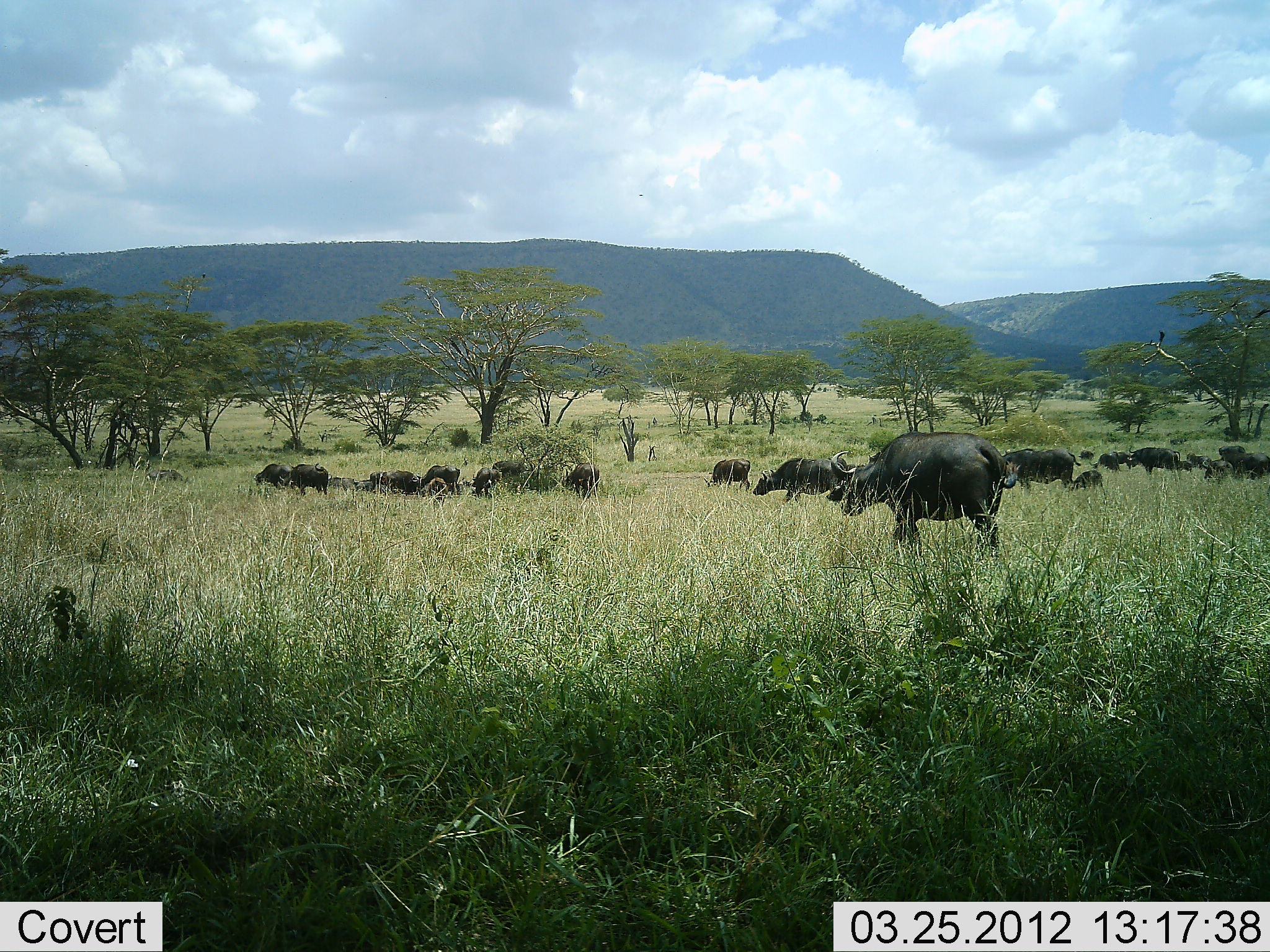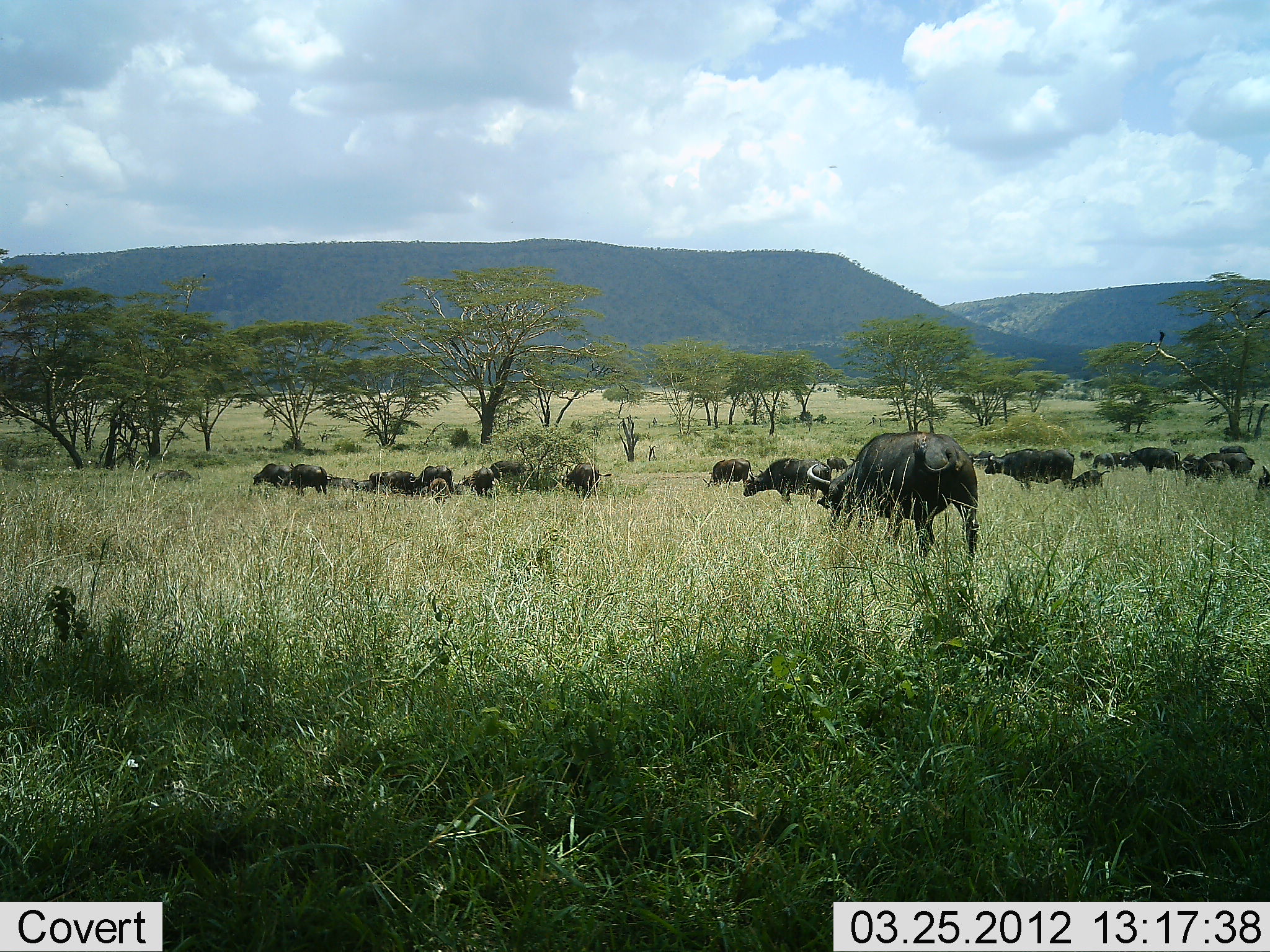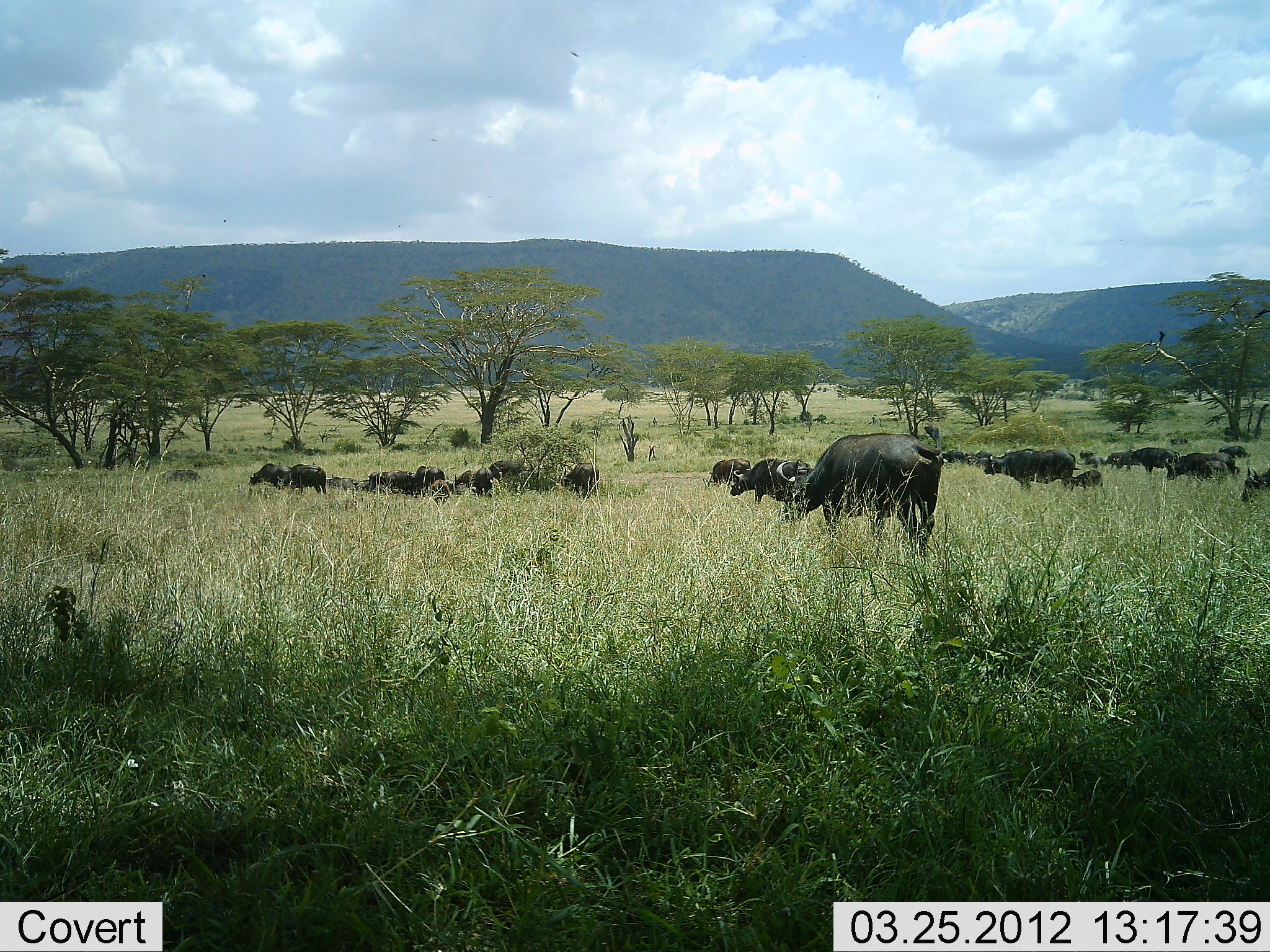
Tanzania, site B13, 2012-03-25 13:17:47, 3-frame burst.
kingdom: Animalia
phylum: Chordata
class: Mammalia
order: Artiodactyla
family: Bovidae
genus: Syncerus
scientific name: Syncerus caffer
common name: cape buffalo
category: buffalo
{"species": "buffalo (cape buffalo) (Syncerus caffer)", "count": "11-50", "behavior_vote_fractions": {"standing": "50%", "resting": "6%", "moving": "75%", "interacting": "6%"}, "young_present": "38%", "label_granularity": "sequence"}